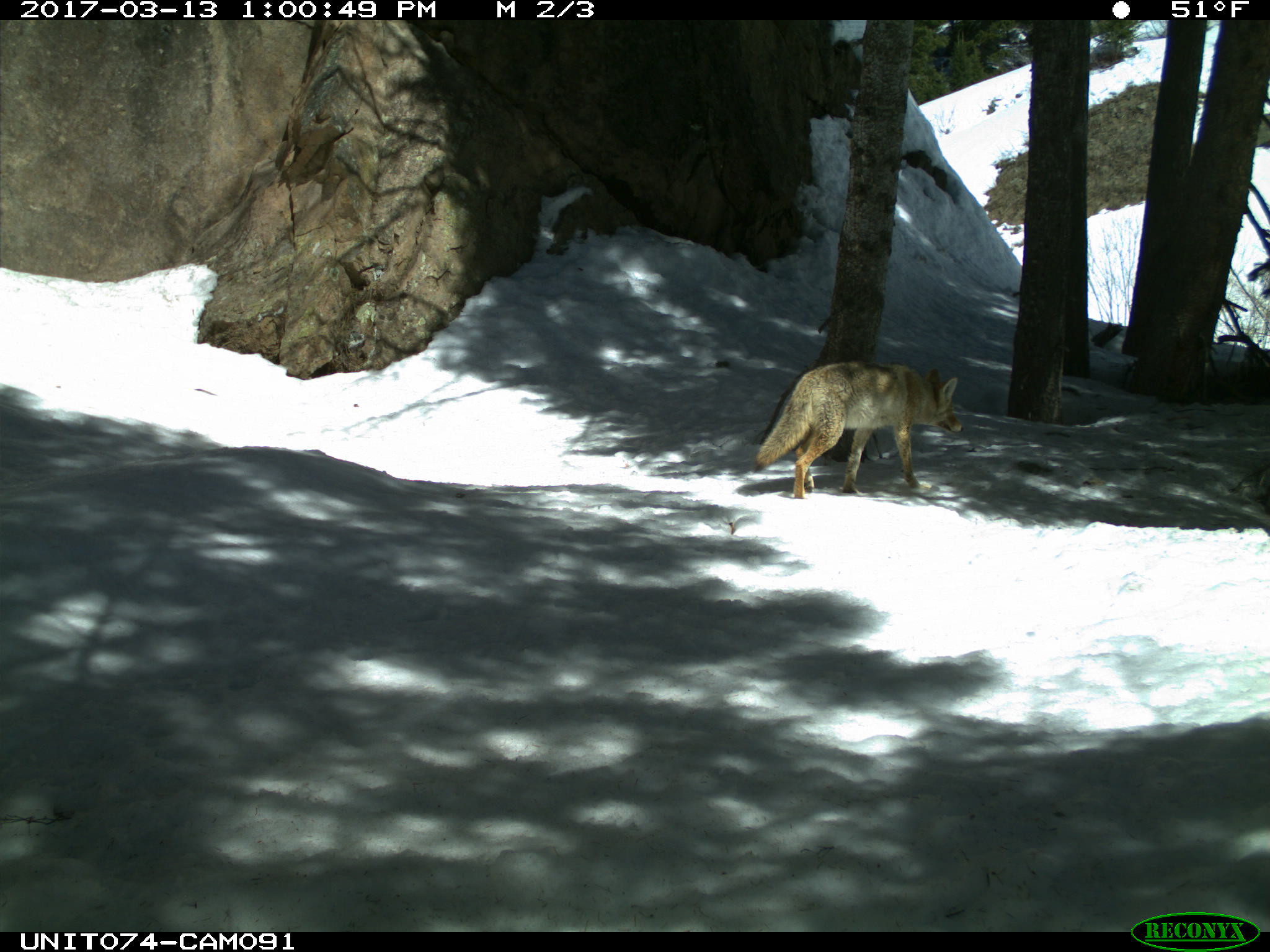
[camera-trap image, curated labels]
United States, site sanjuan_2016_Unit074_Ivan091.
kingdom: Animalia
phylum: Chordata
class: Mammalia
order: Carnivora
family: Canidae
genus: Canis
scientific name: Canis latrans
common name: coyote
Canis latrans (coyote).